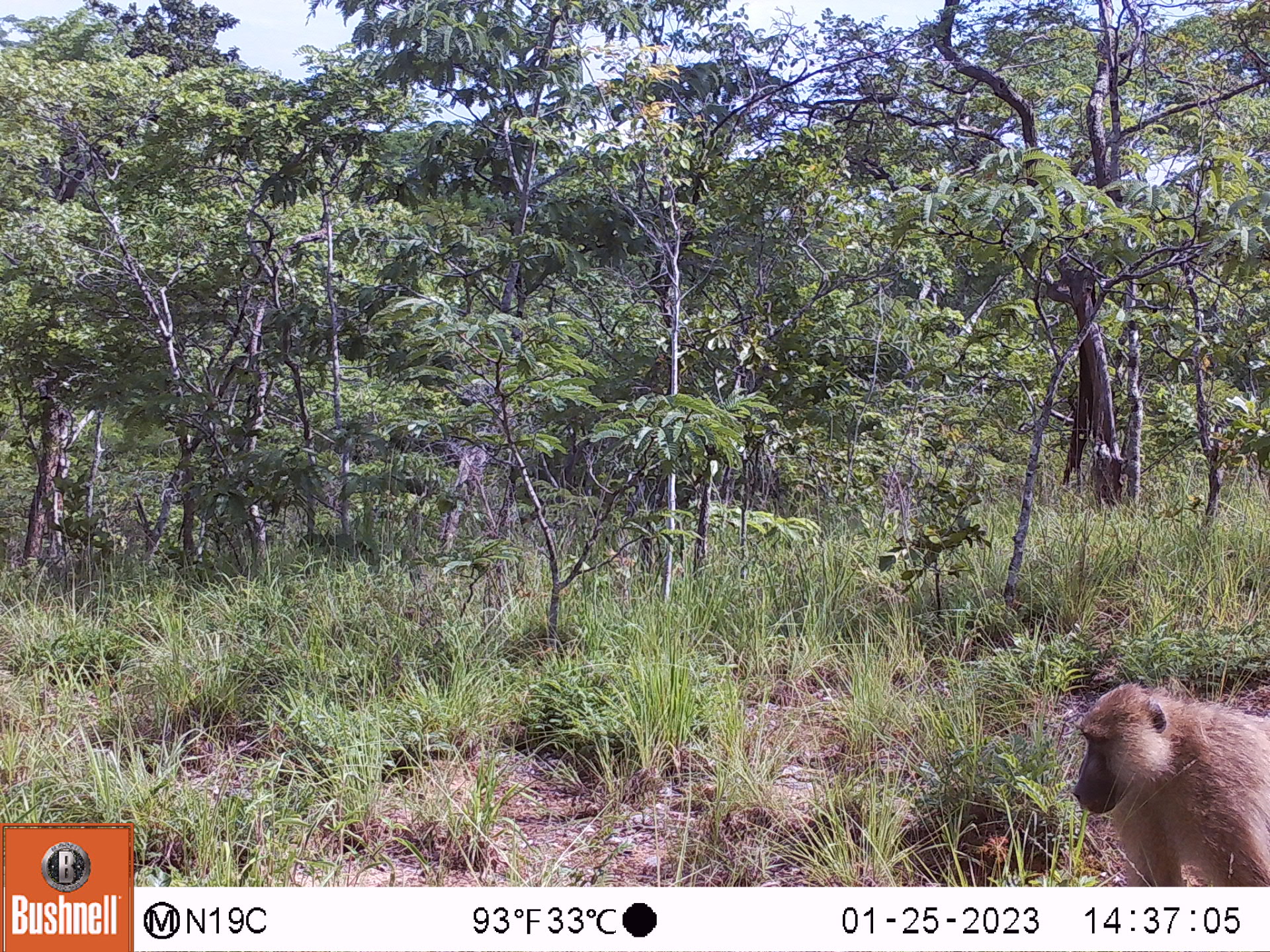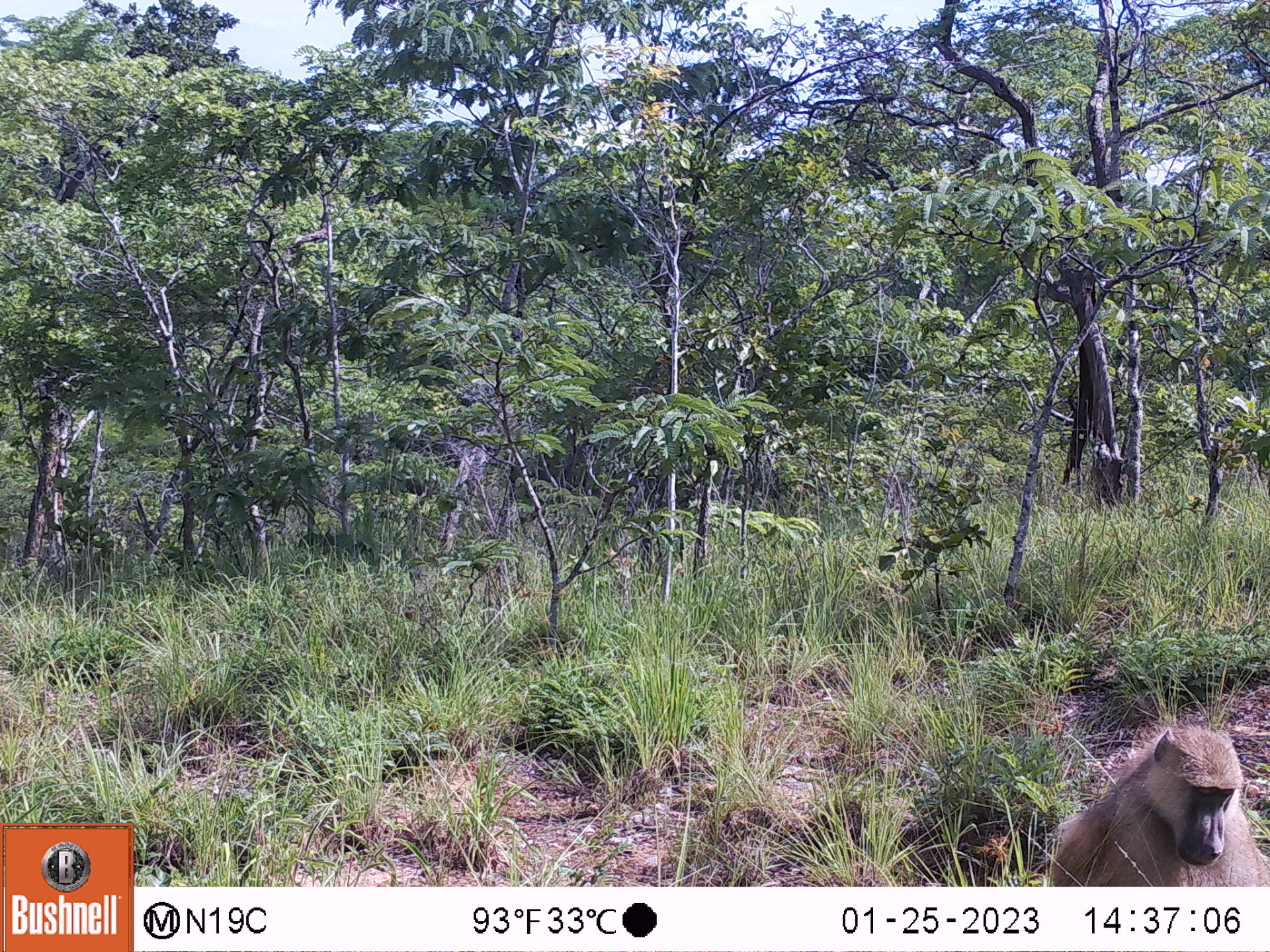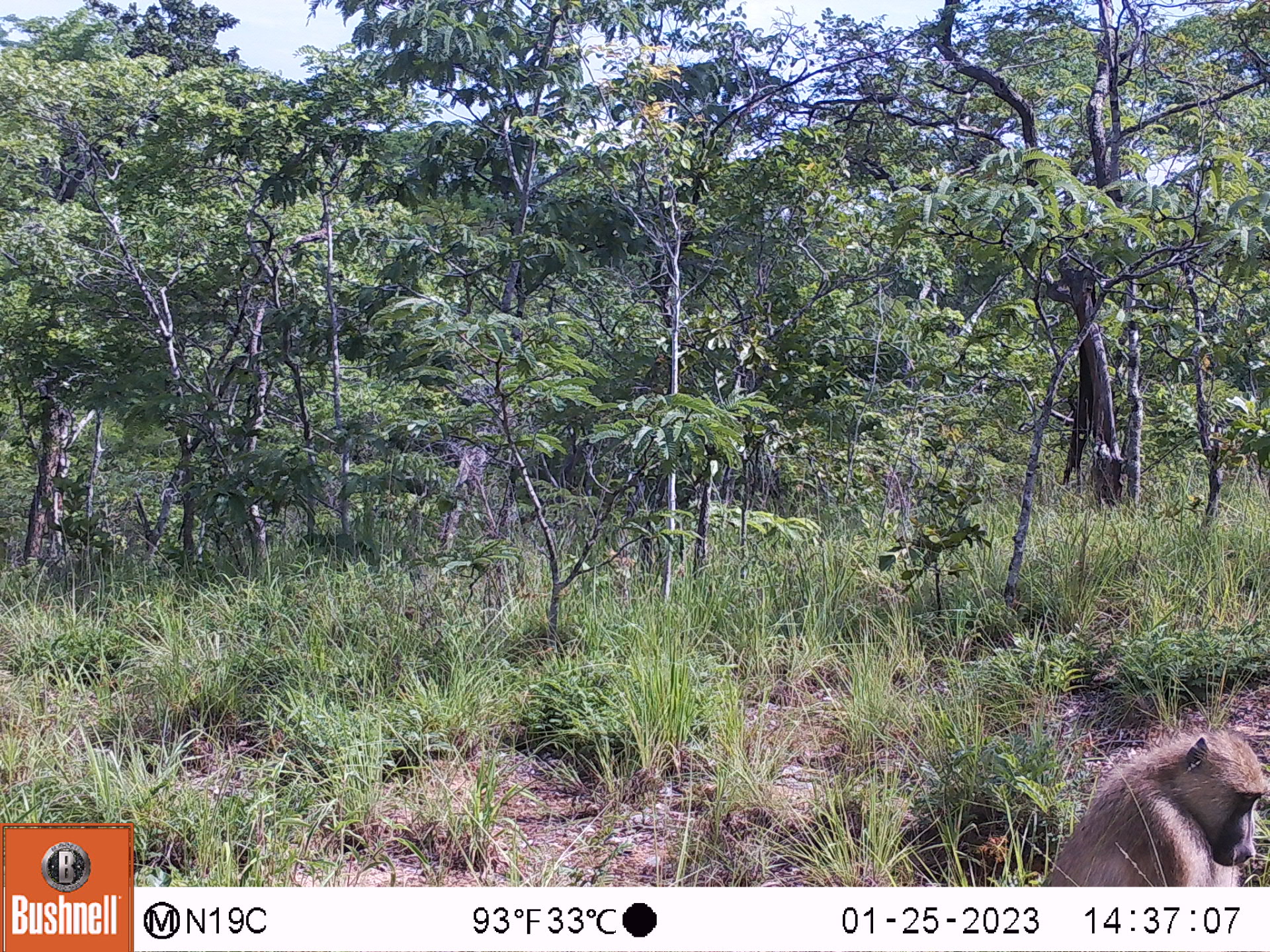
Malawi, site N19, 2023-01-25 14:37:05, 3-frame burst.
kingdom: Animalia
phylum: Chordata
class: Mammalia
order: Primates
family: Cercopithecidae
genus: Papio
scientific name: Papio cynocephalus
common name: yellow baboon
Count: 1.